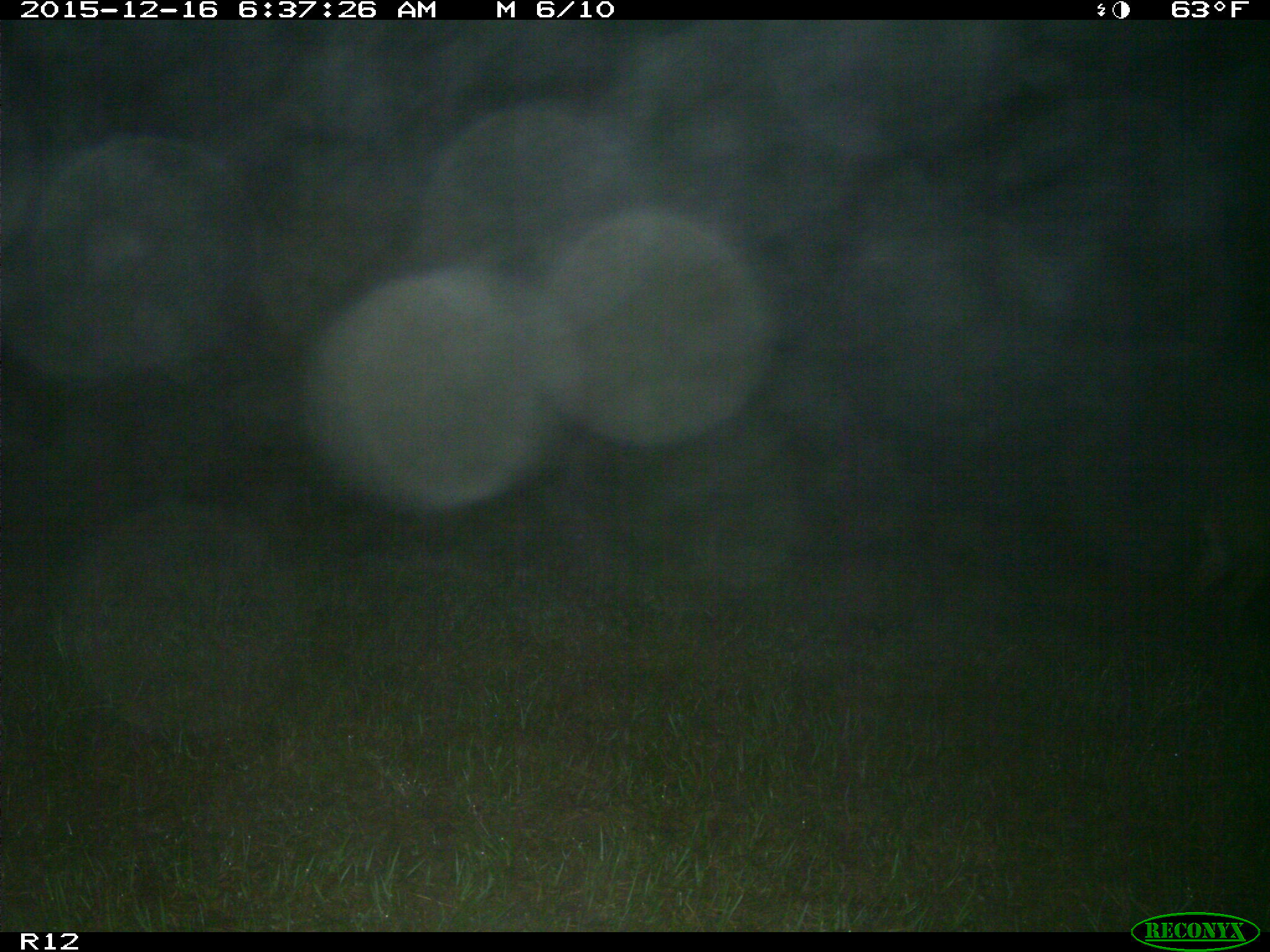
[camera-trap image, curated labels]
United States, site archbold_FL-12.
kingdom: Animalia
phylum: Chordata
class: Mammalia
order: Artiodactyla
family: Cervidae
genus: Odocoileus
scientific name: Odocoileus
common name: deer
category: unidentified deer